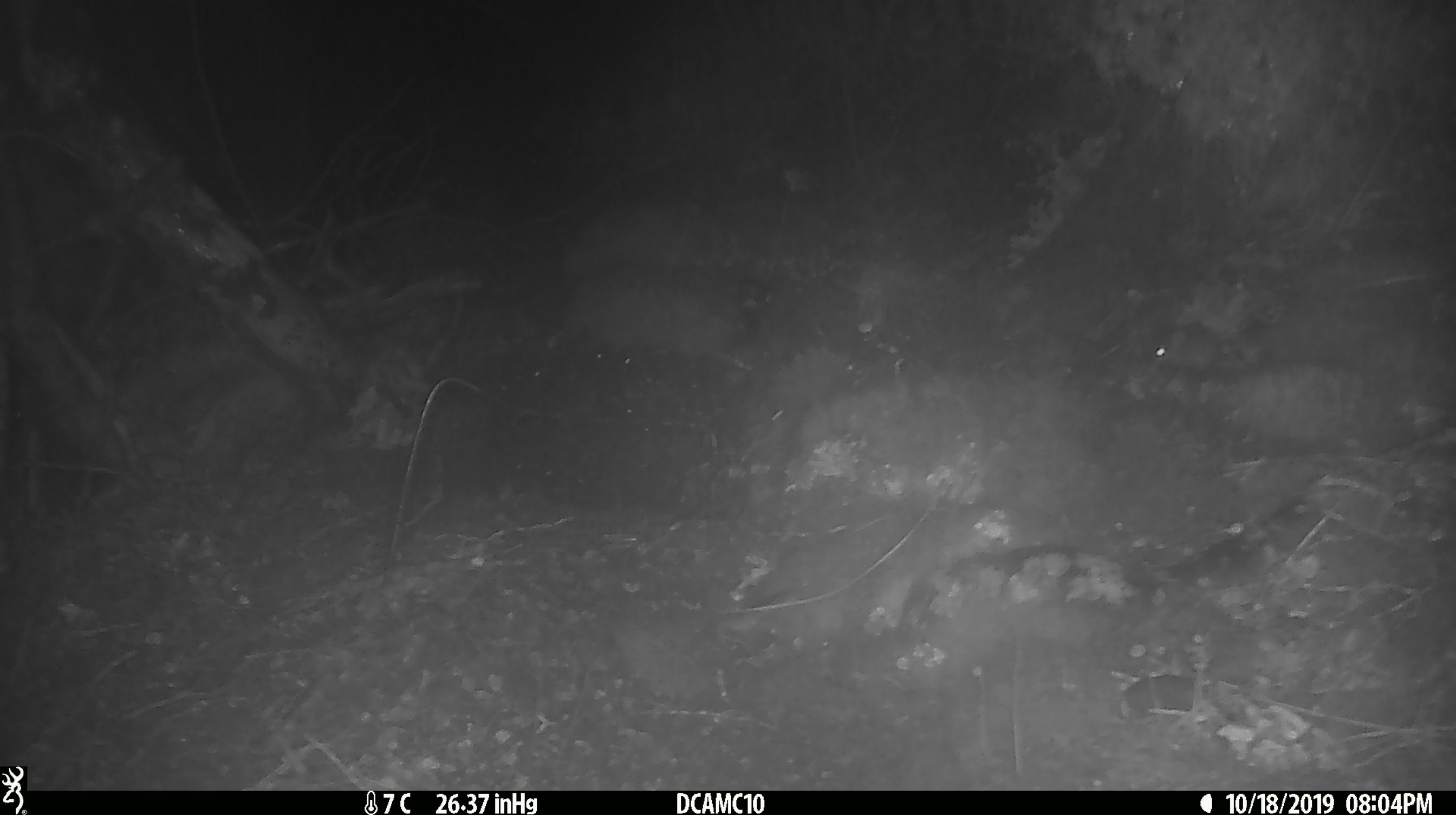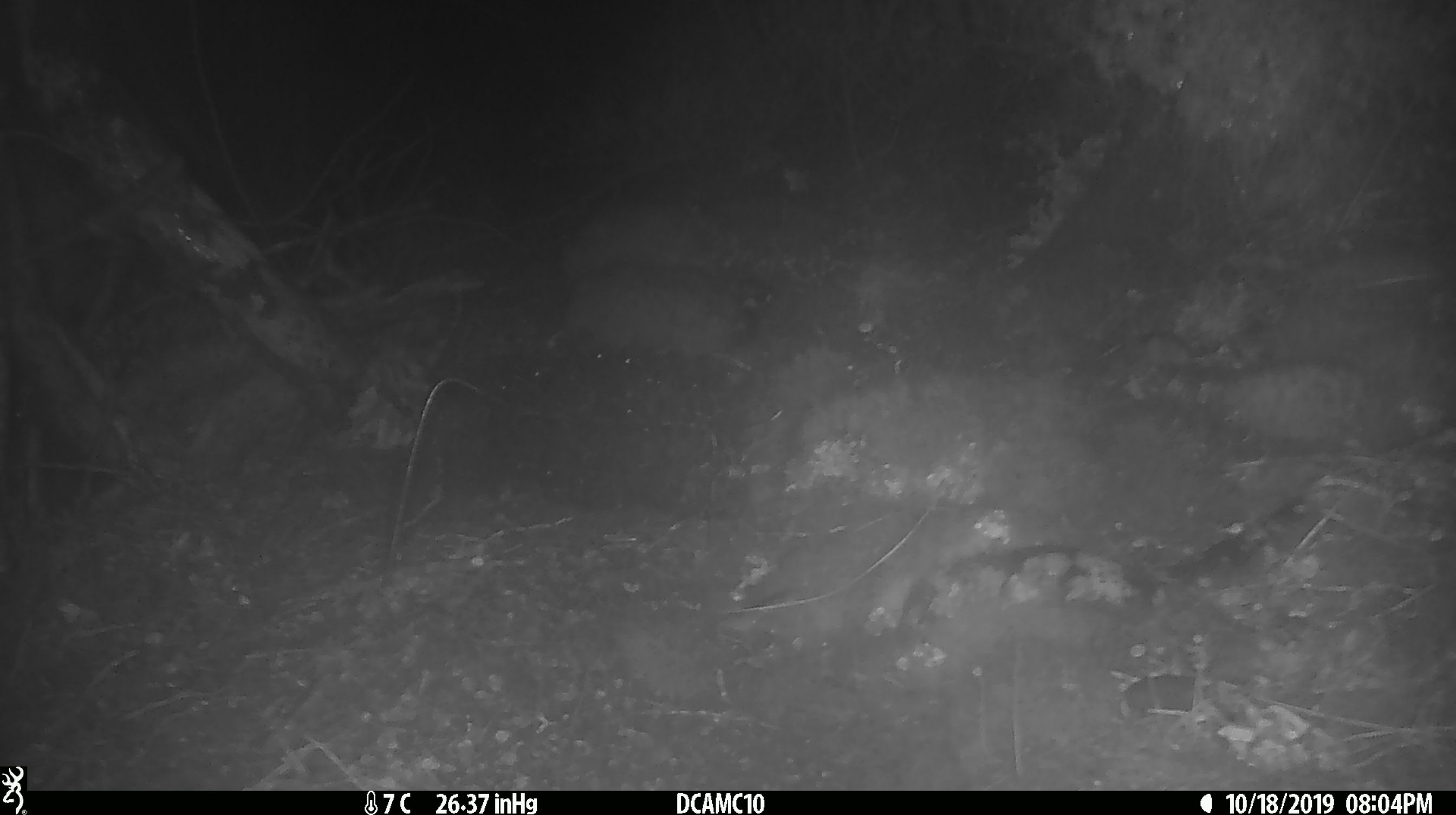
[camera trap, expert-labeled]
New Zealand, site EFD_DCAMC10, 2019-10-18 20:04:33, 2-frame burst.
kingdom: Animalia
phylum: Chordata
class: Mammalia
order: Rodentia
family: Muridae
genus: Mus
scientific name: Mus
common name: mouse